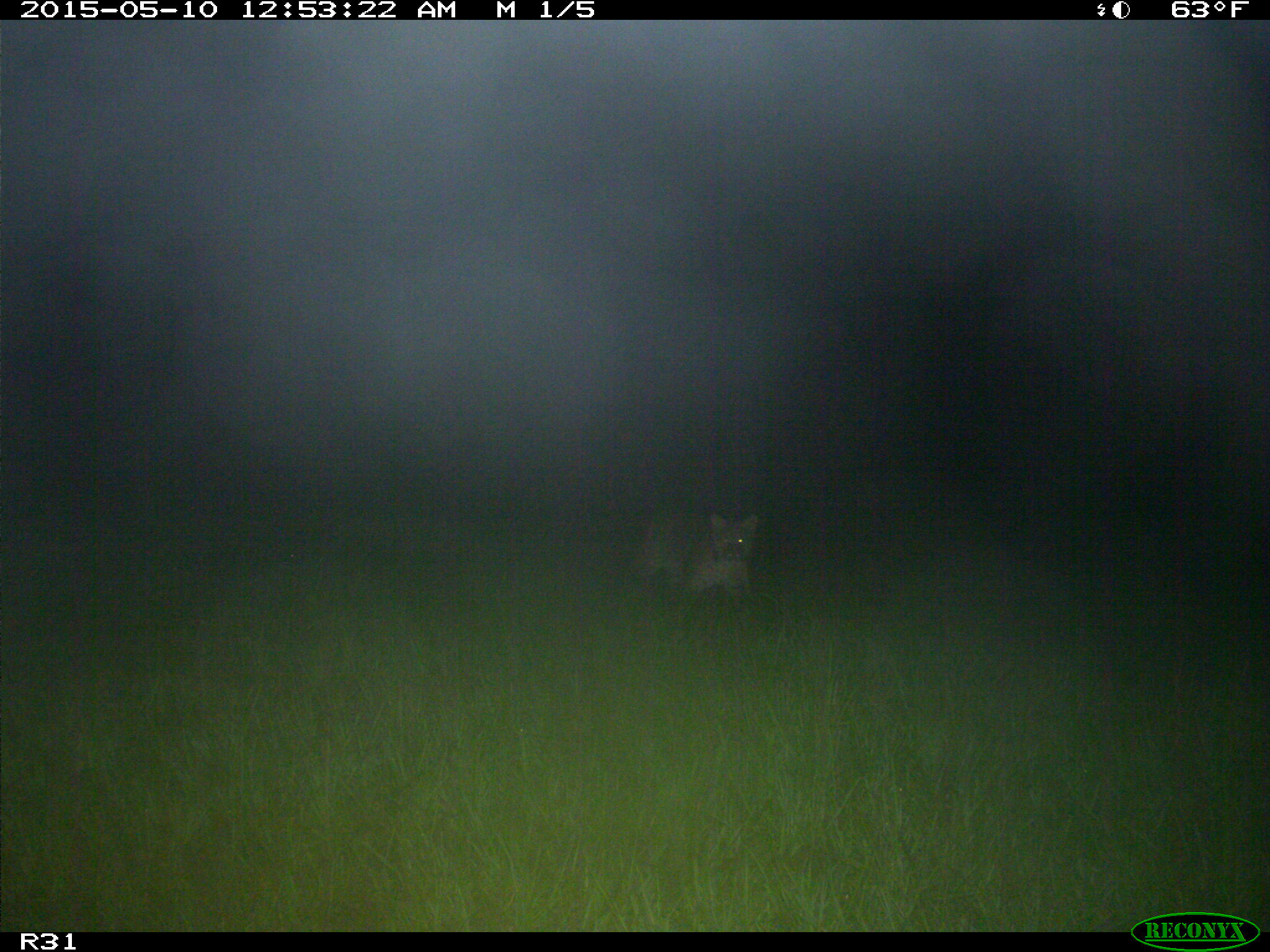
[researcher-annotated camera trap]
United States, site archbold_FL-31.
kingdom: Animalia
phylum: Chordata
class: Mammalia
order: Carnivora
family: Felidae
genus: Lynx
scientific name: Lynx rufus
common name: bobcat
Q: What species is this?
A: Lynx rufus (bobcat).